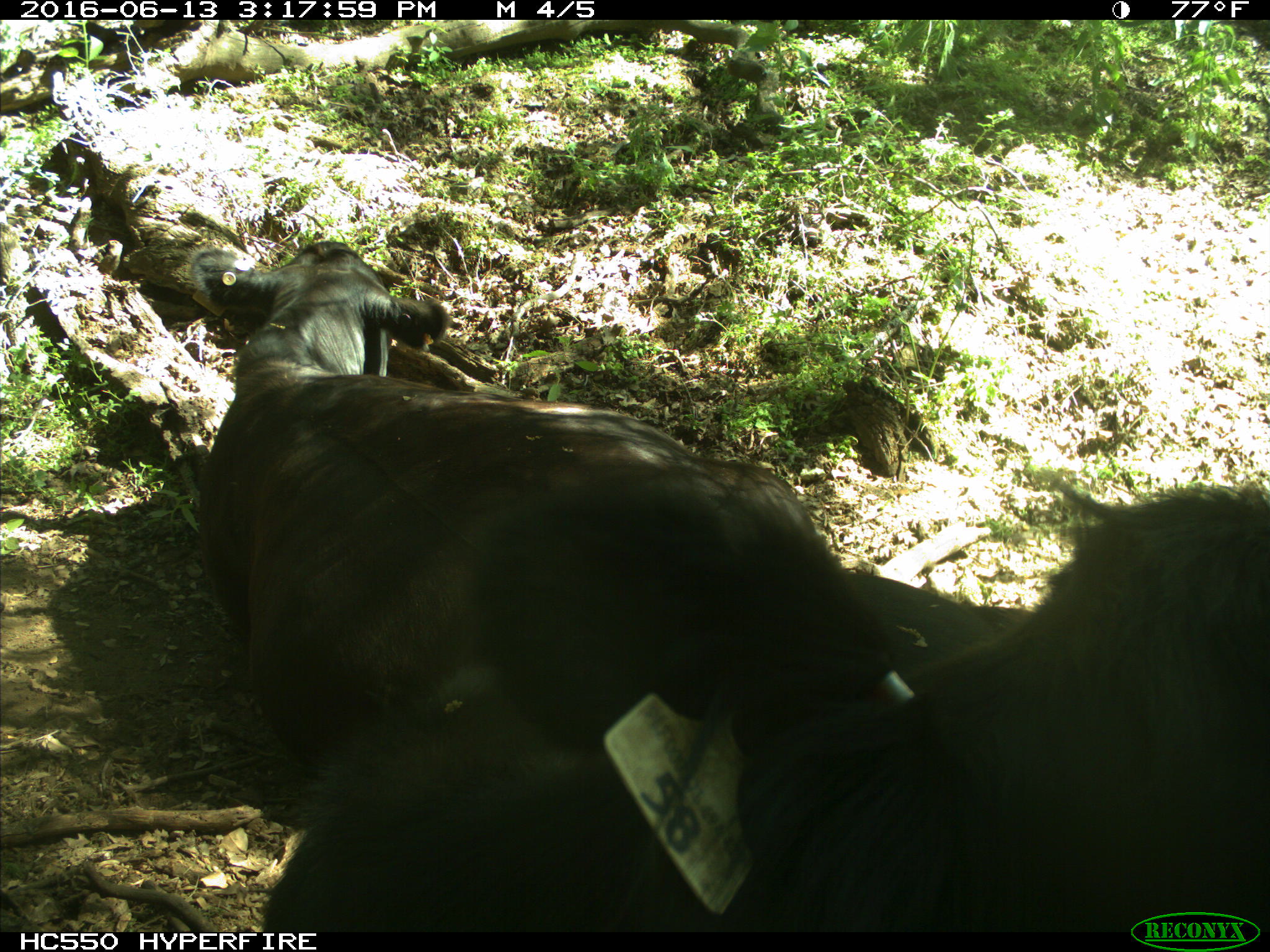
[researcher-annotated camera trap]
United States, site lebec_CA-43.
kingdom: Animalia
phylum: Chordata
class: Mammalia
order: Artiodactyla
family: Bovidae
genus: Bos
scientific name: Bos taurus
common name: domestic cow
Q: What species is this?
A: Bos taurus (domestic cow).